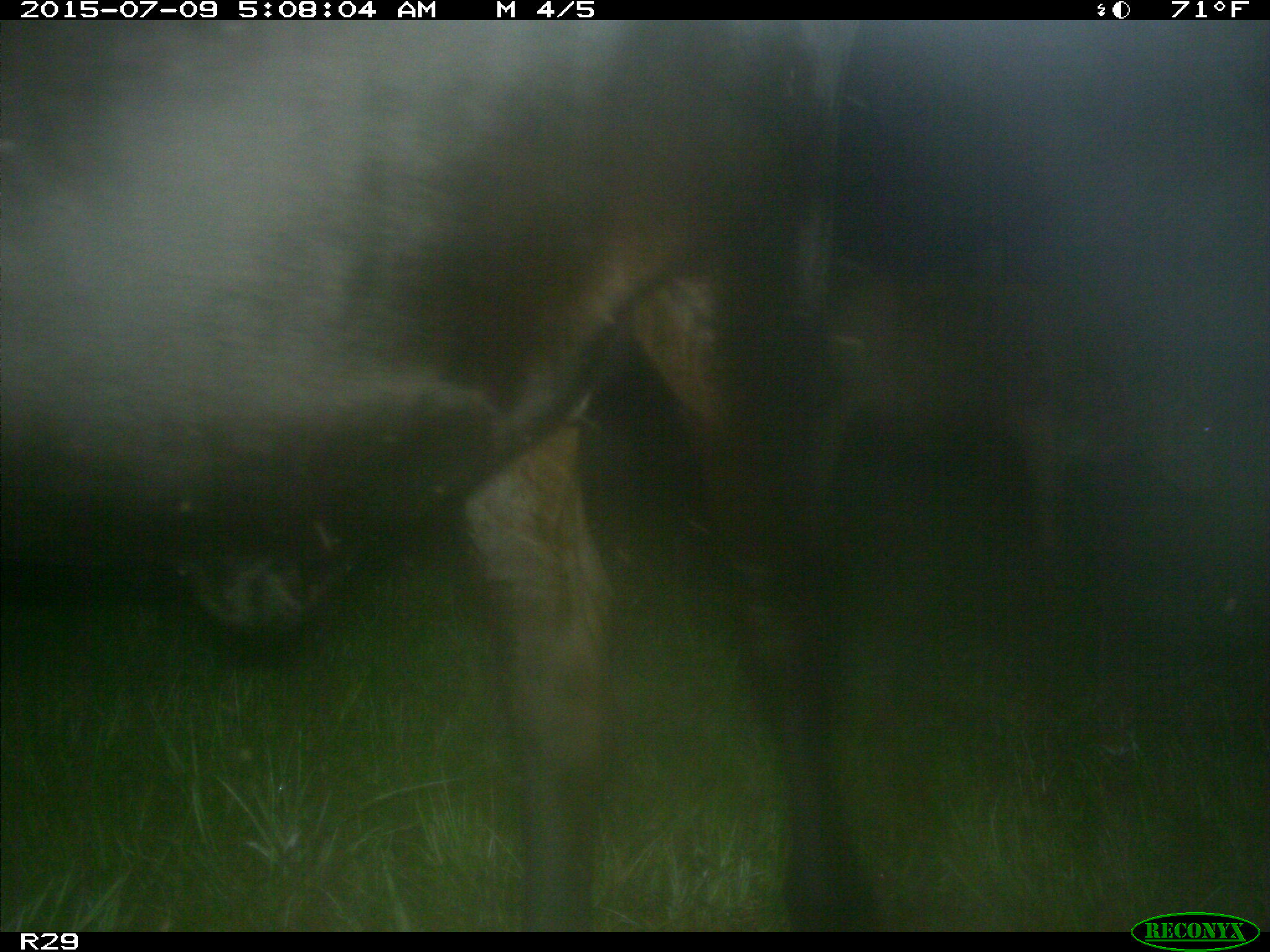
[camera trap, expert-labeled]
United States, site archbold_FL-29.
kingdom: Animalia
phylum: Chordata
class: Mammalia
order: Artiodactyla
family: Bovidae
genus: Bos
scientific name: Bos taurus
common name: domestic cow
Bos taurus (domestic cow).